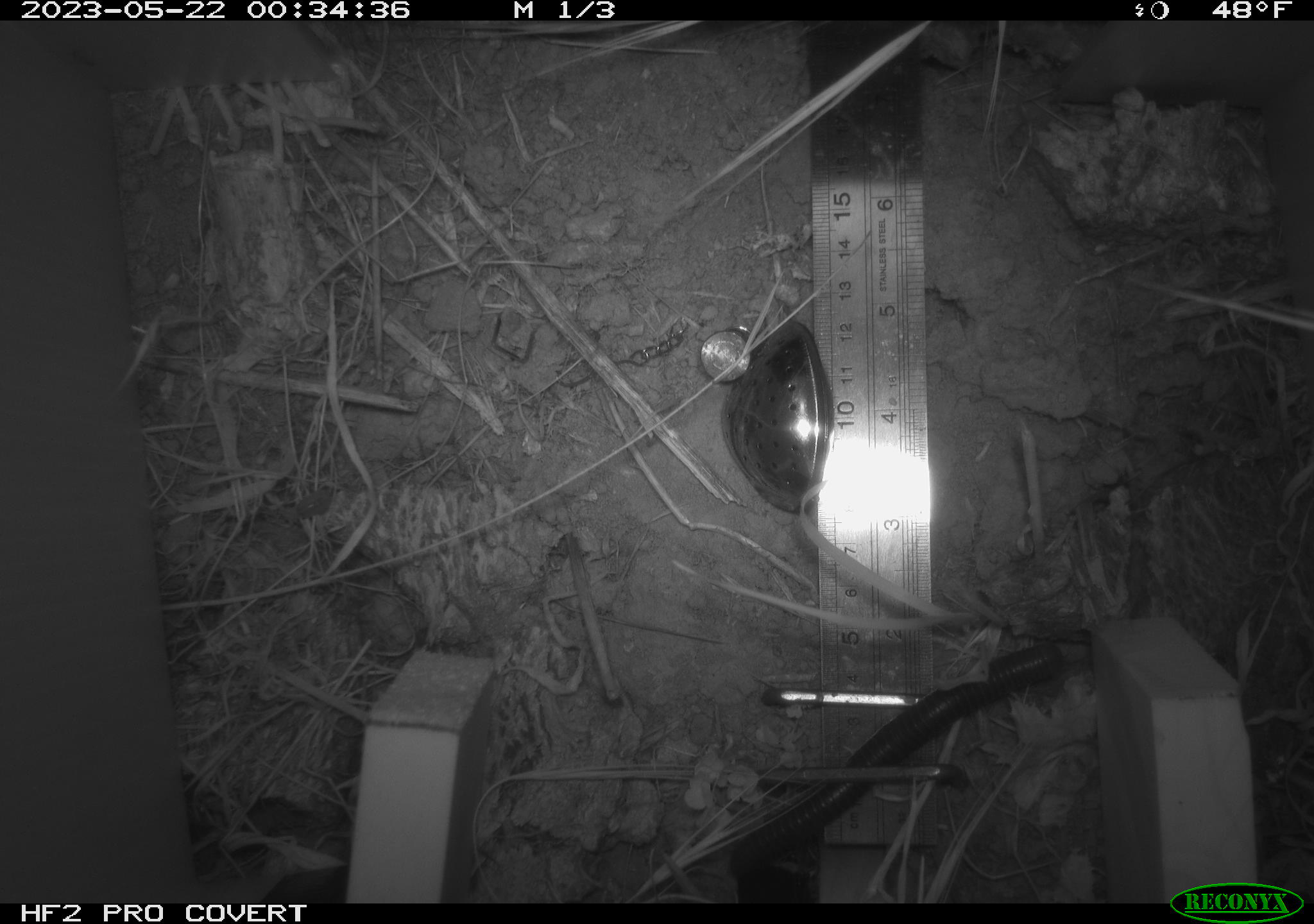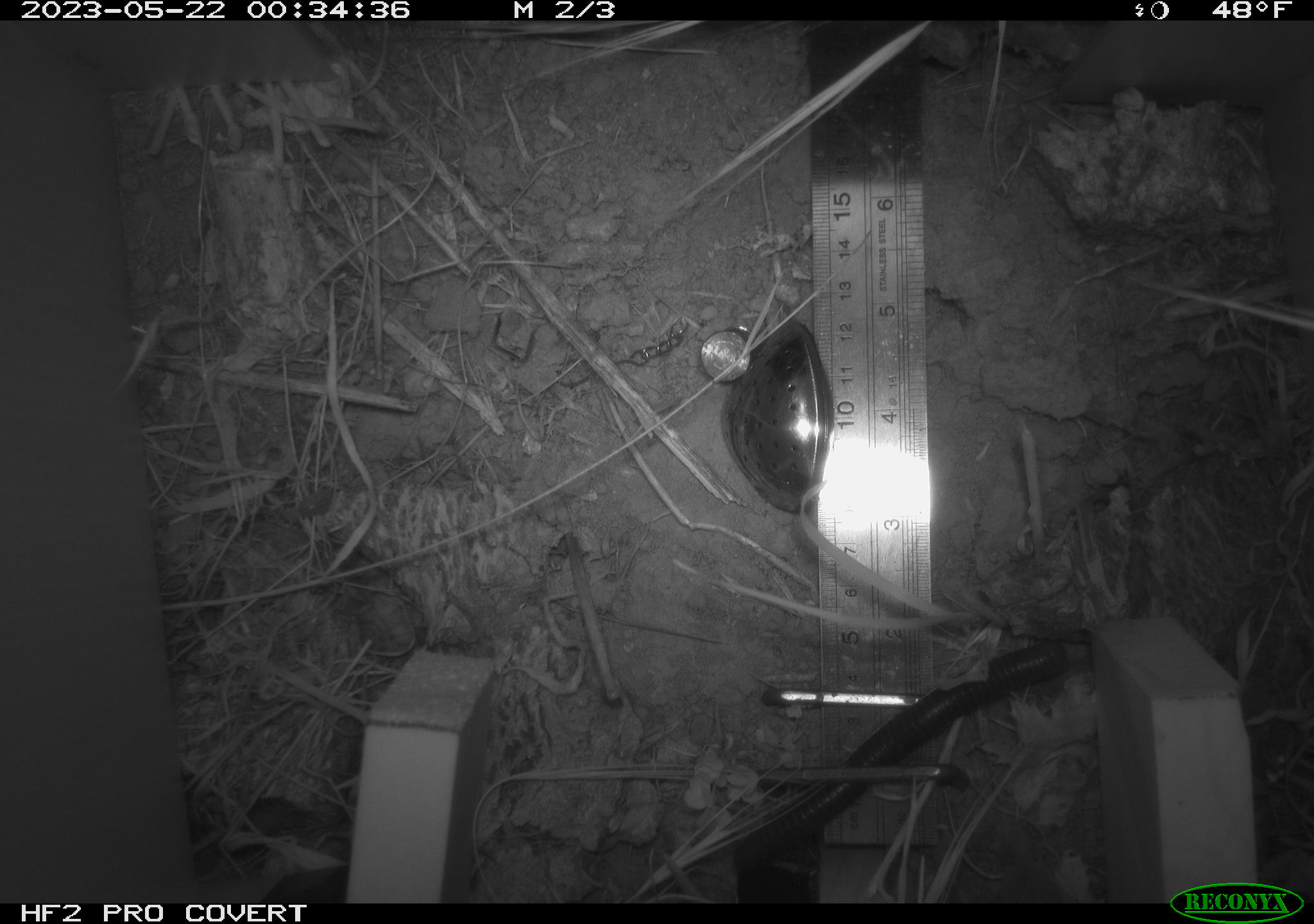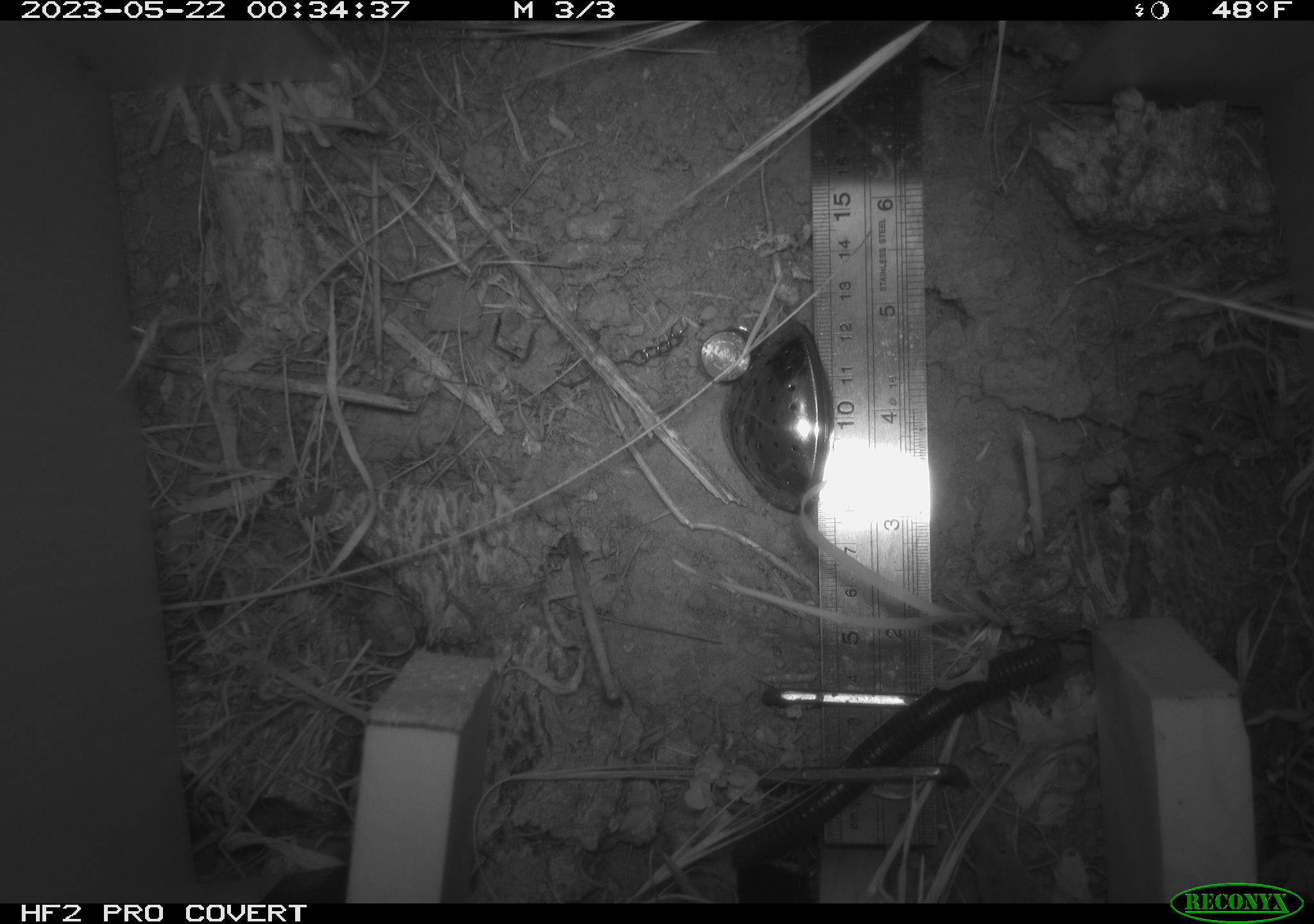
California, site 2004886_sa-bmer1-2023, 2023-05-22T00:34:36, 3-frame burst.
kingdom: Animalia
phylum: Arthropoda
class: Diplopoda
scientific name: Diplopoda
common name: millipedes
Millipedes (Diplopoda).